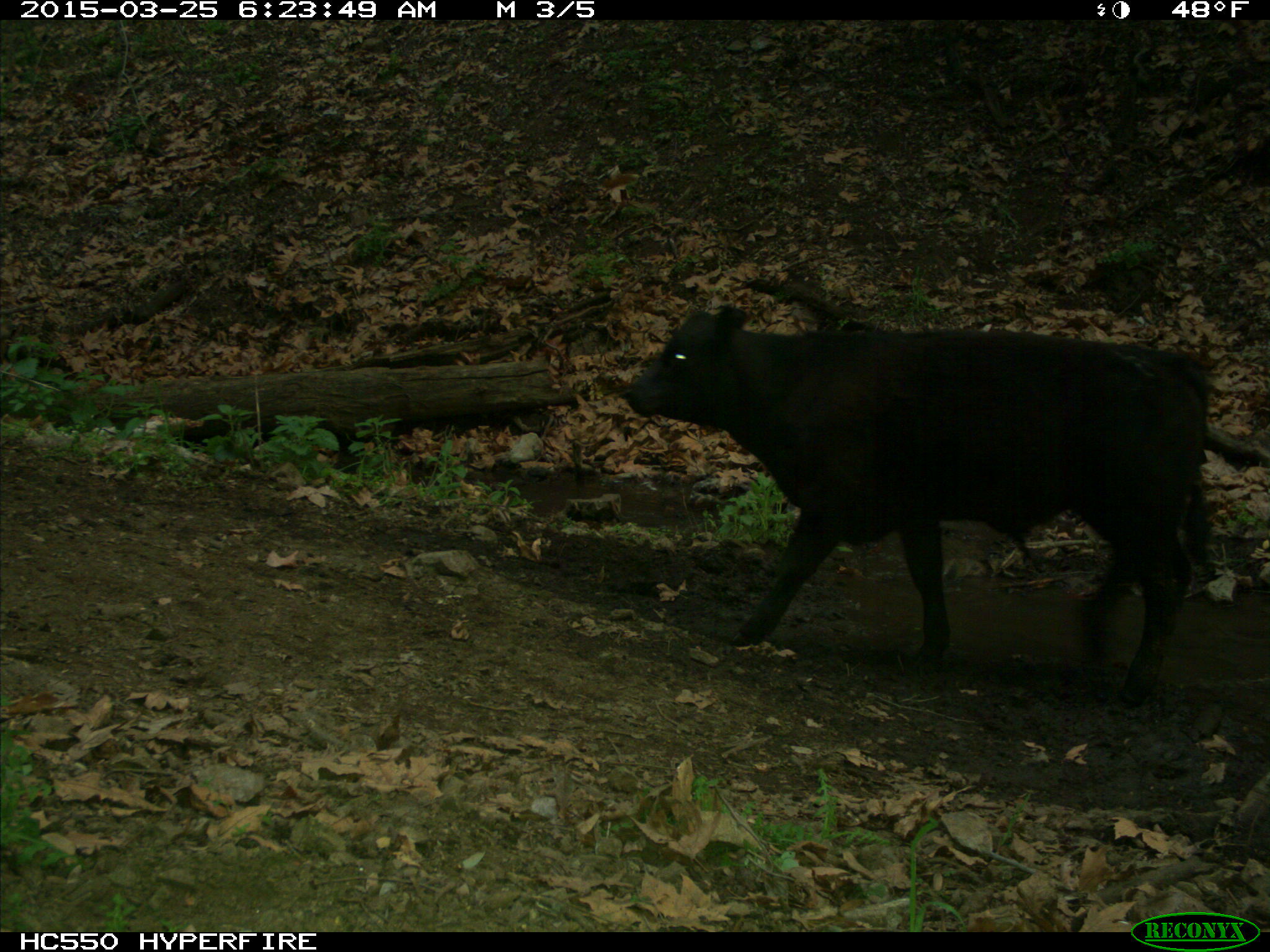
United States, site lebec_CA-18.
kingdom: Animalia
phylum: Chordata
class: Mammalia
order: Artiodactyla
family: Bovidae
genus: Bos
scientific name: Bos taurus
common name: domestic cow